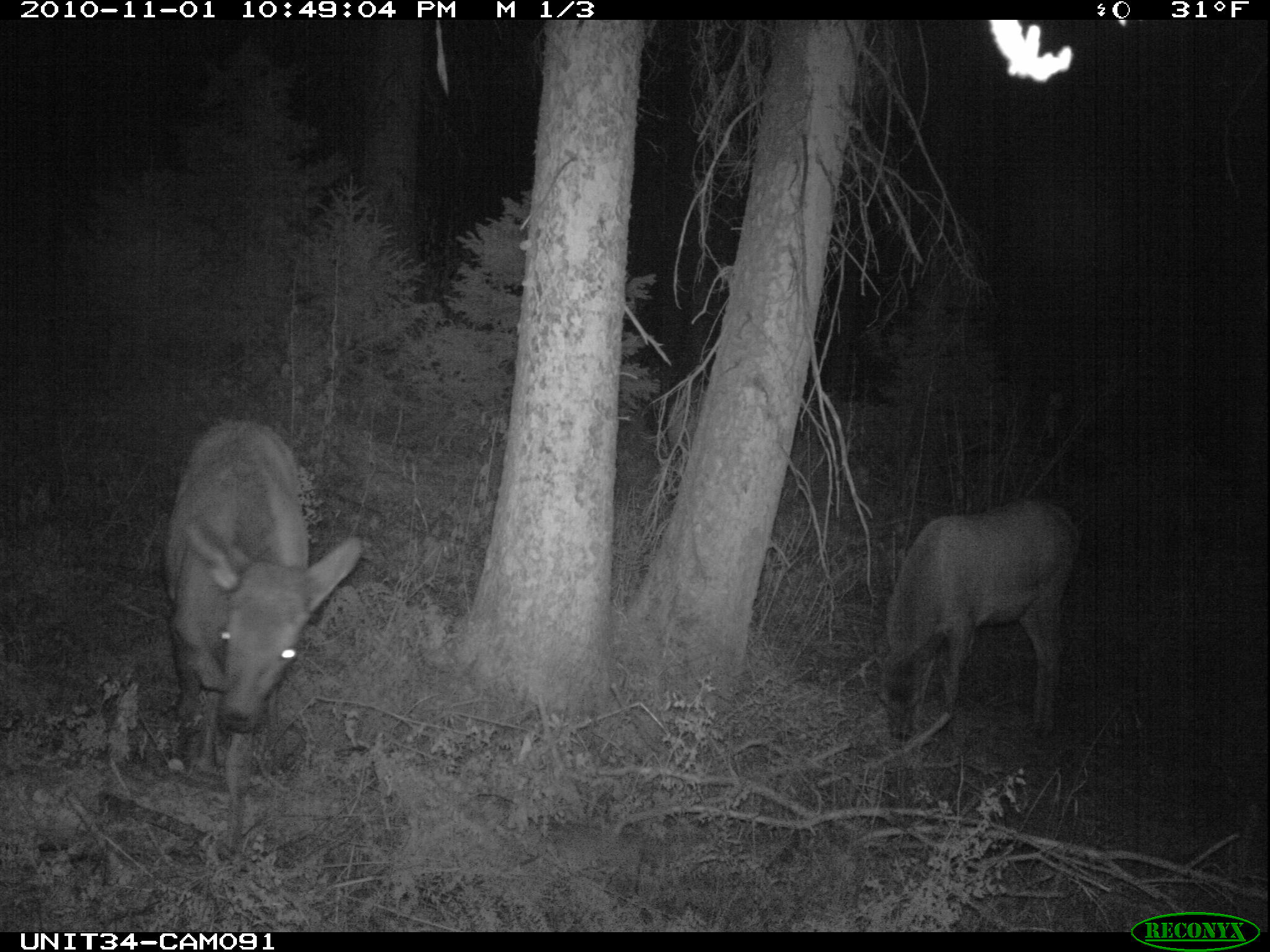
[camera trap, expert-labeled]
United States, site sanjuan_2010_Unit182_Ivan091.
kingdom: Animalia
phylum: Chordata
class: Mammalia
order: Artiodactyla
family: Cervidae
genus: Cervus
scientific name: Cervus elaphus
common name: red deer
Cervus elaphus (red deer).